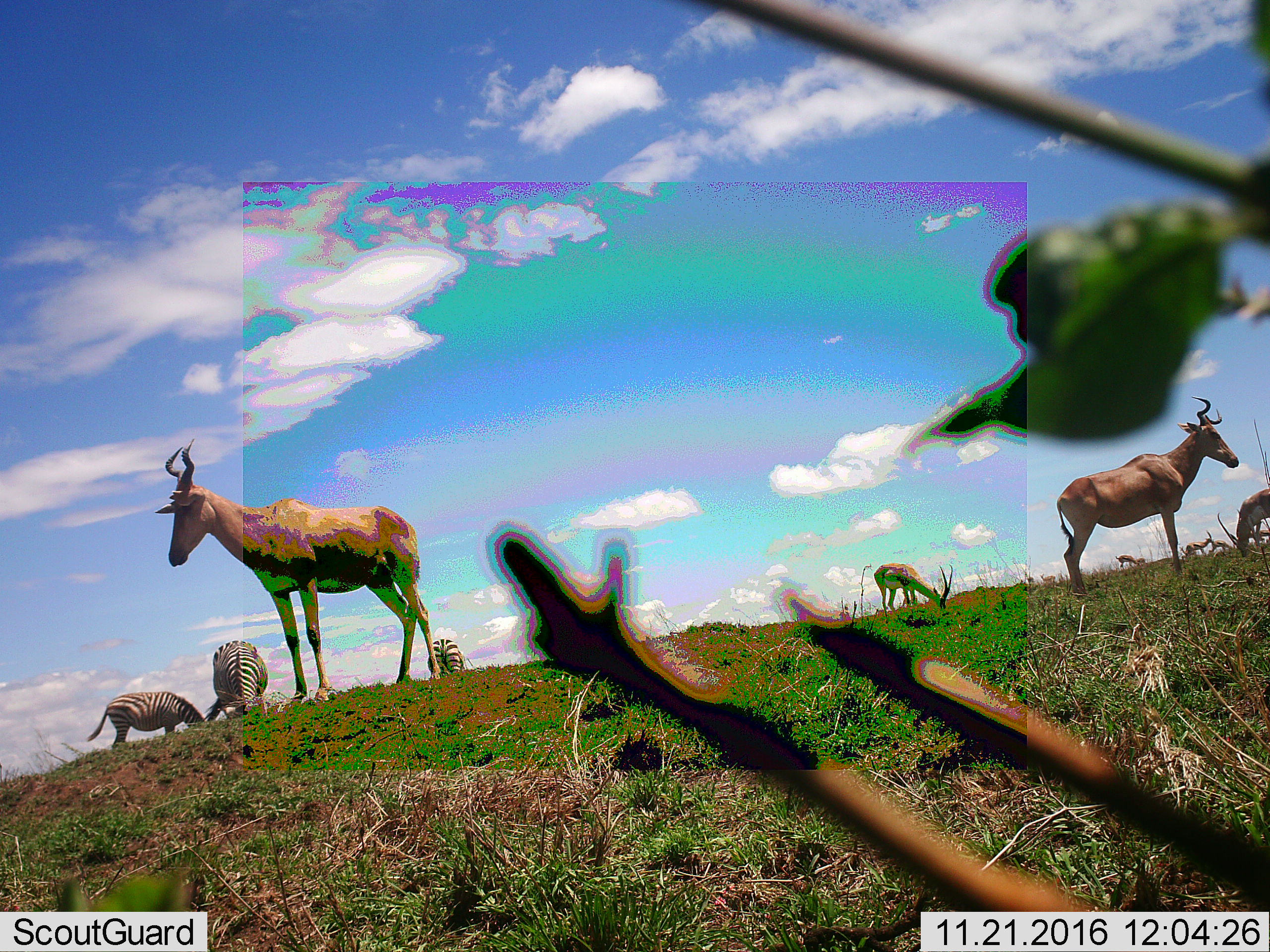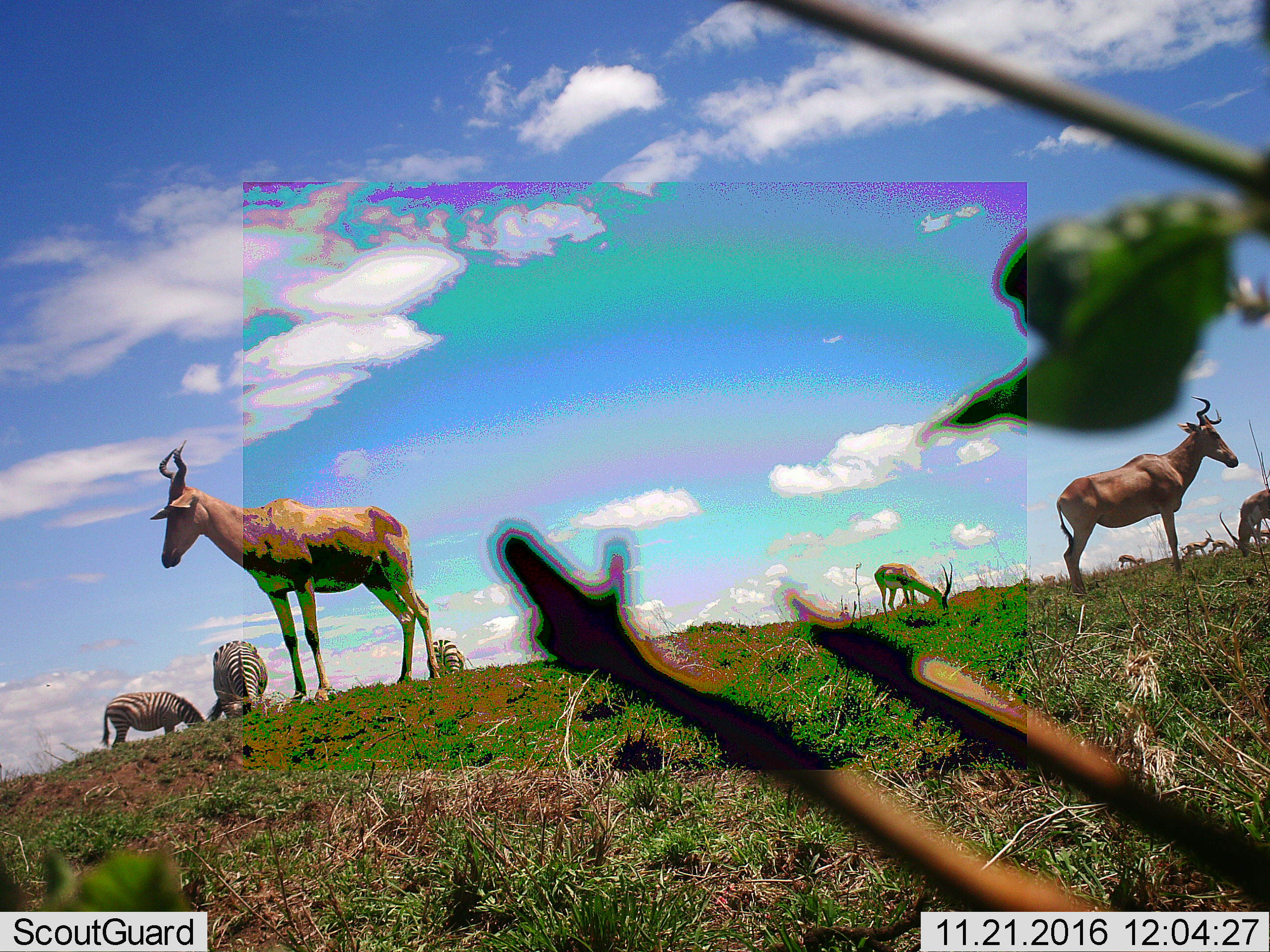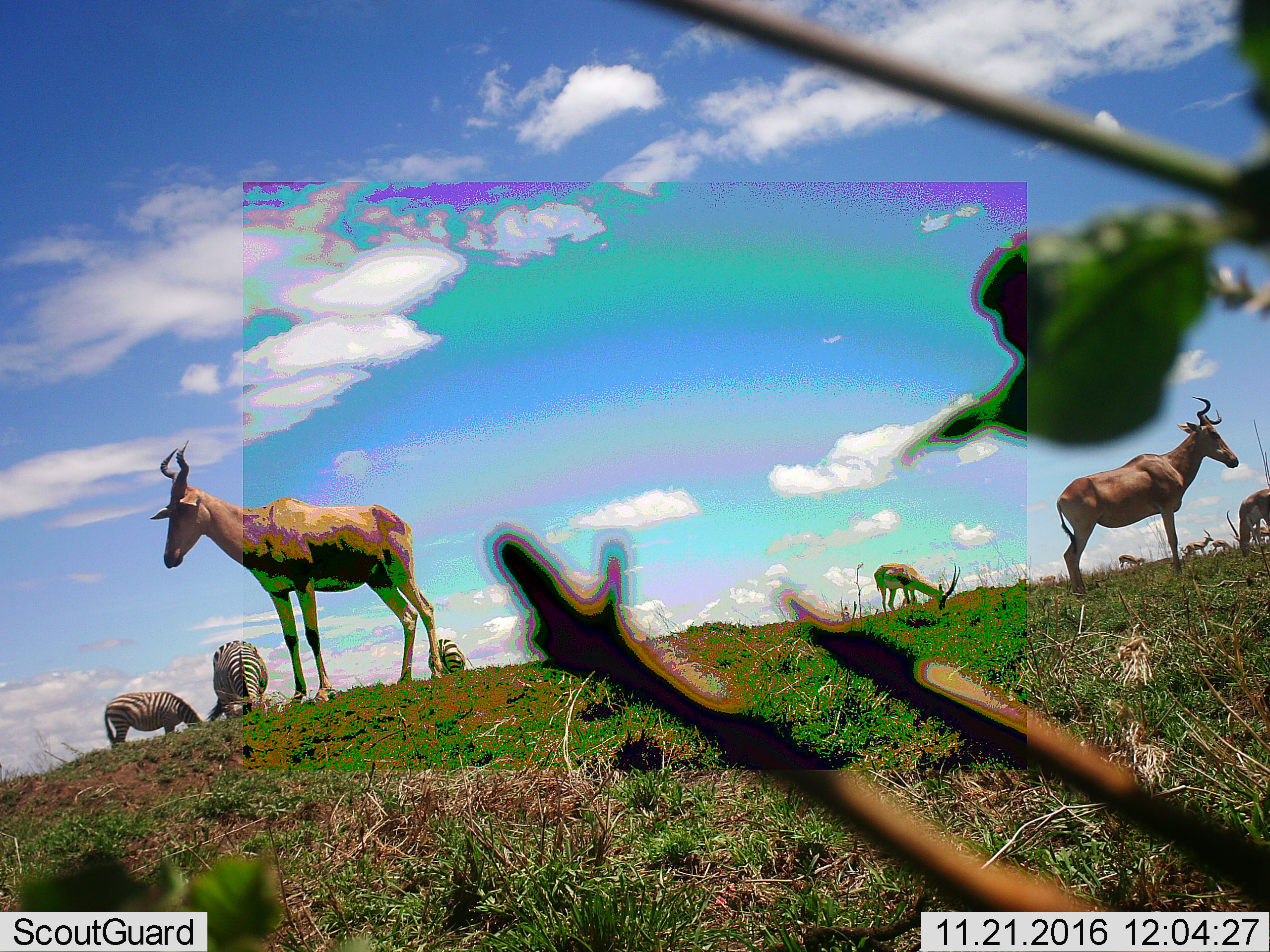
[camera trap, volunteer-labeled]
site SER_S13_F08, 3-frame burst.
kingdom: Animalia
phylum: Chordata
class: Mammalia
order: Artiodactyla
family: Bovidae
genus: Alcelaphus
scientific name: Alcelaphus buselaphus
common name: hartebeest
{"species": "hartebeest (Alcelaphus buselaphus)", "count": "4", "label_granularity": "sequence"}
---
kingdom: Animalia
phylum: Chordata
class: Mammalia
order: Perissodactyla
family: Equidae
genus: Equus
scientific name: Equus quagga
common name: plains zebra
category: zebraplains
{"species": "zebraplains (plains zebra) (Equus quagga)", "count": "3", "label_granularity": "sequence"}